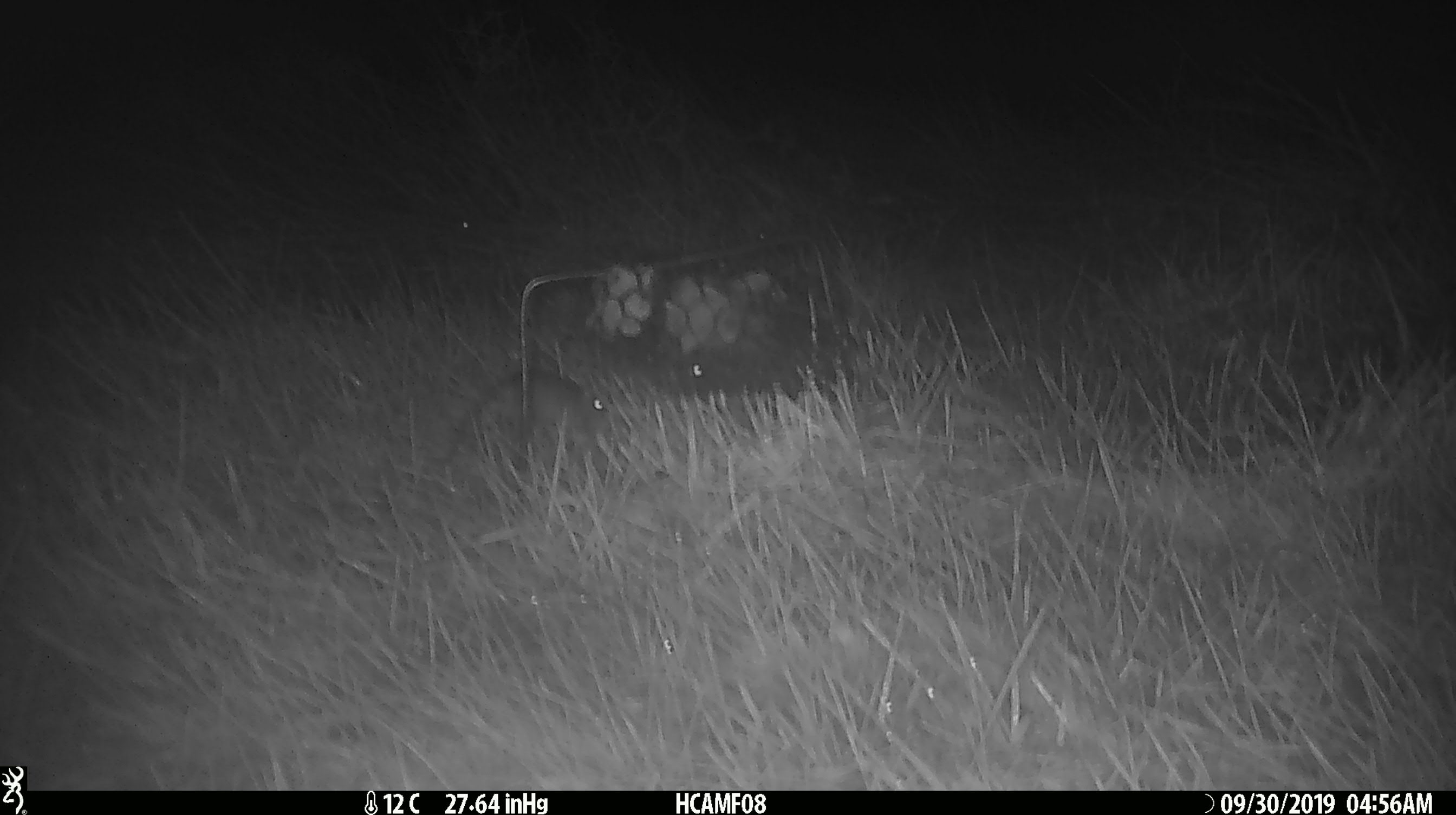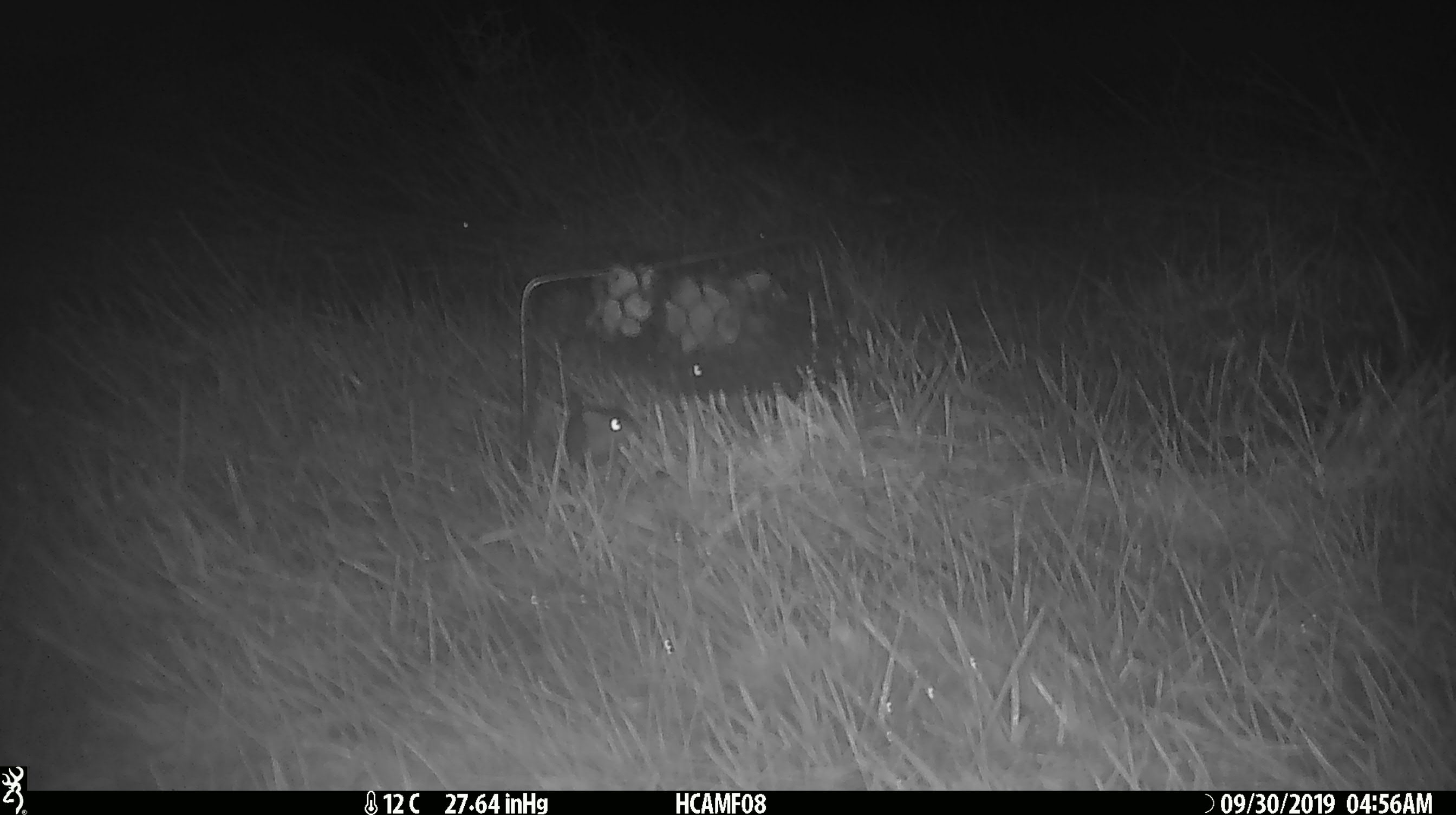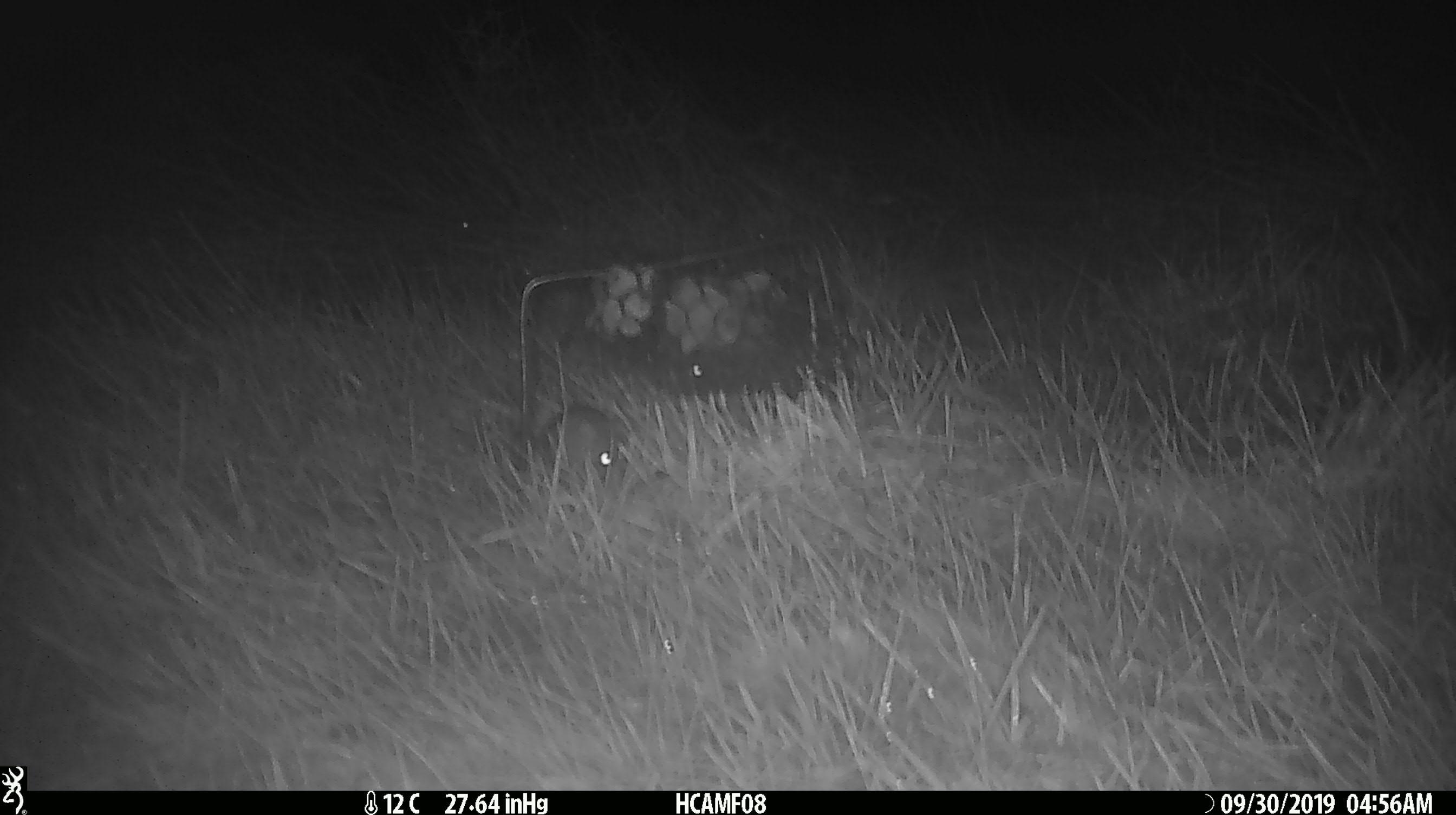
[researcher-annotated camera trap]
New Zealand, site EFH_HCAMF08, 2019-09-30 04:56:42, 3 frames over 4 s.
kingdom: Animalia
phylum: Chordata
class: Mammalia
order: Rodentia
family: Muridae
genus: Mus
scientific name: Mus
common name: mouse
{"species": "mouse (Mus)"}